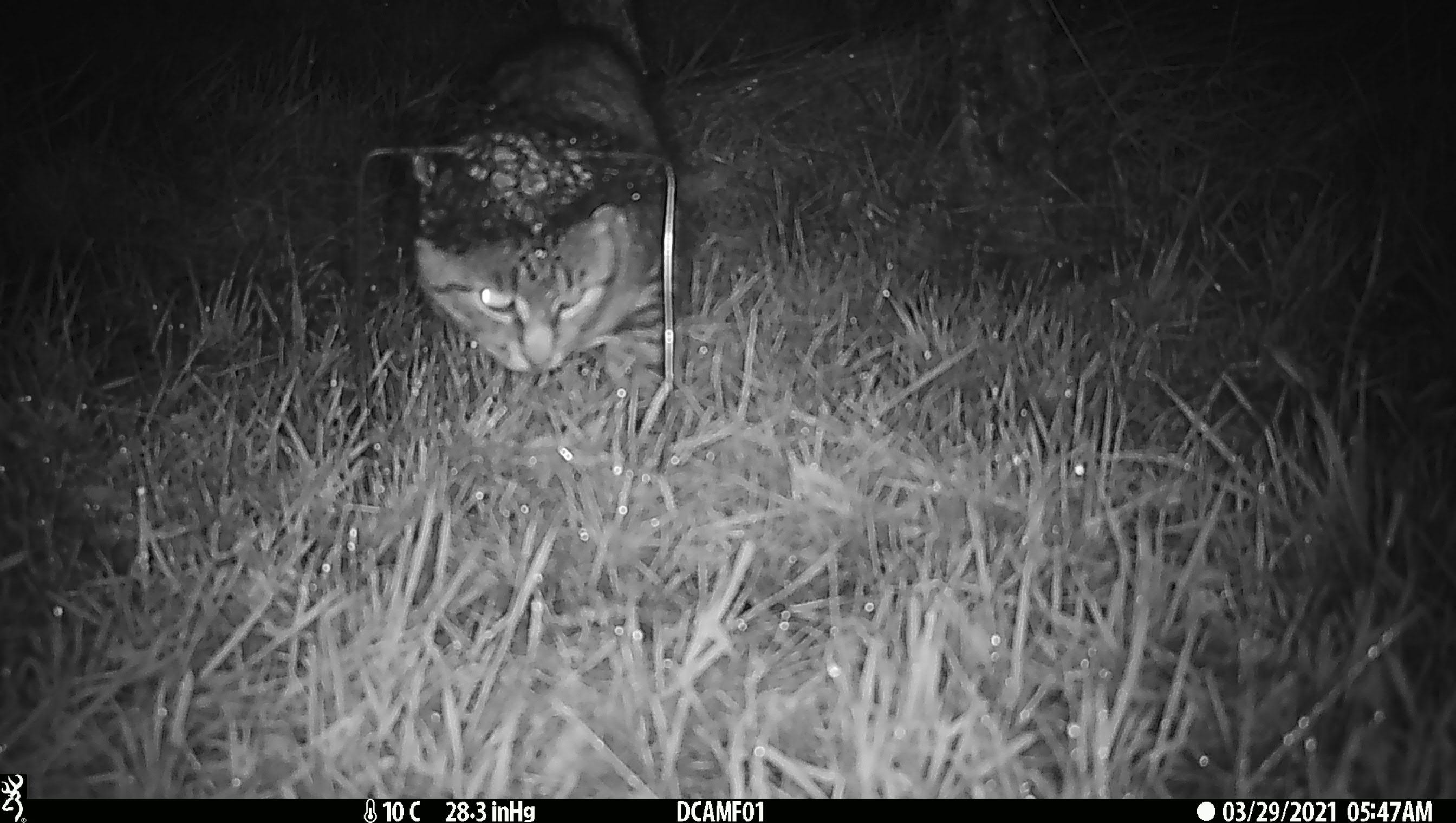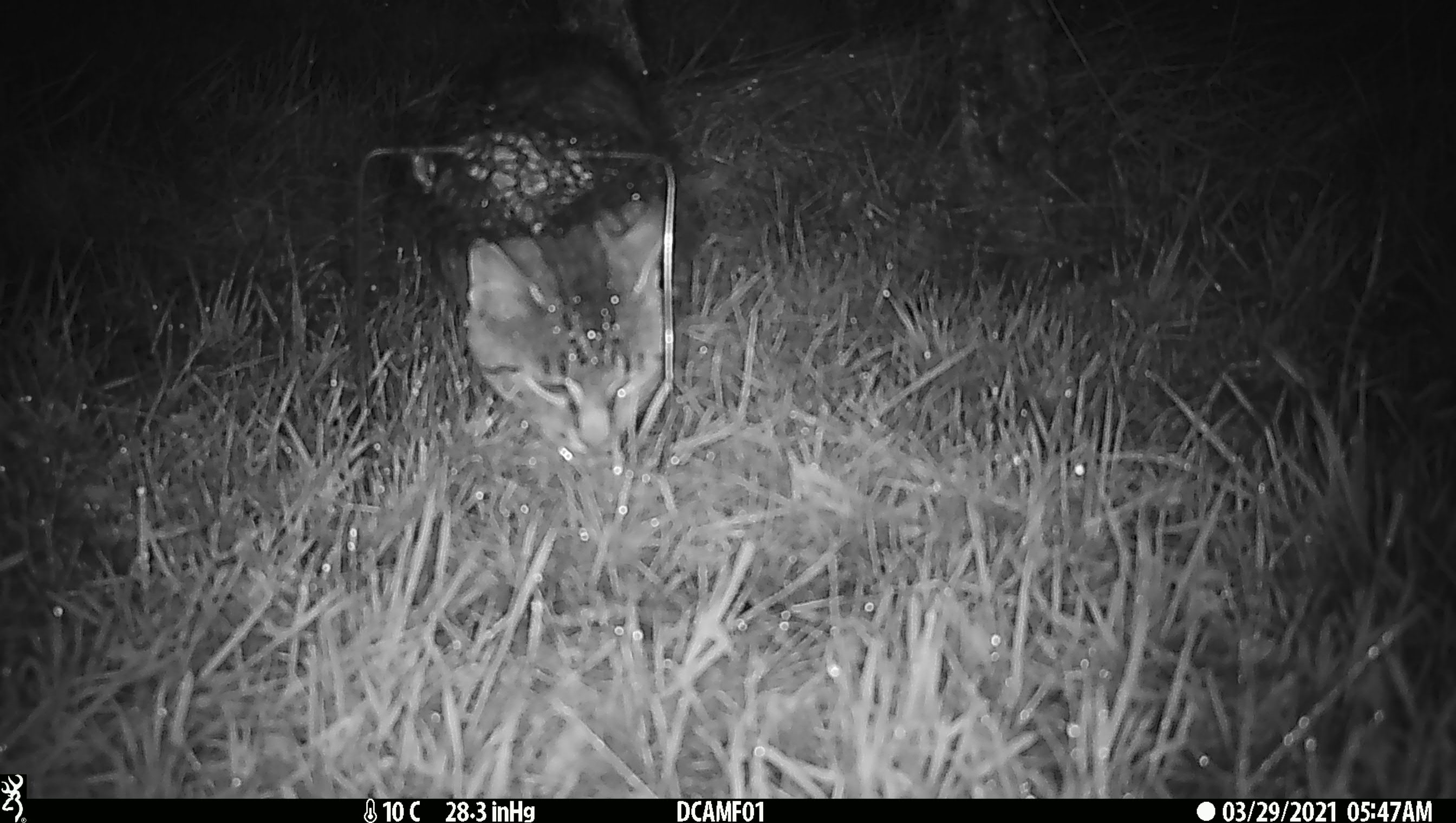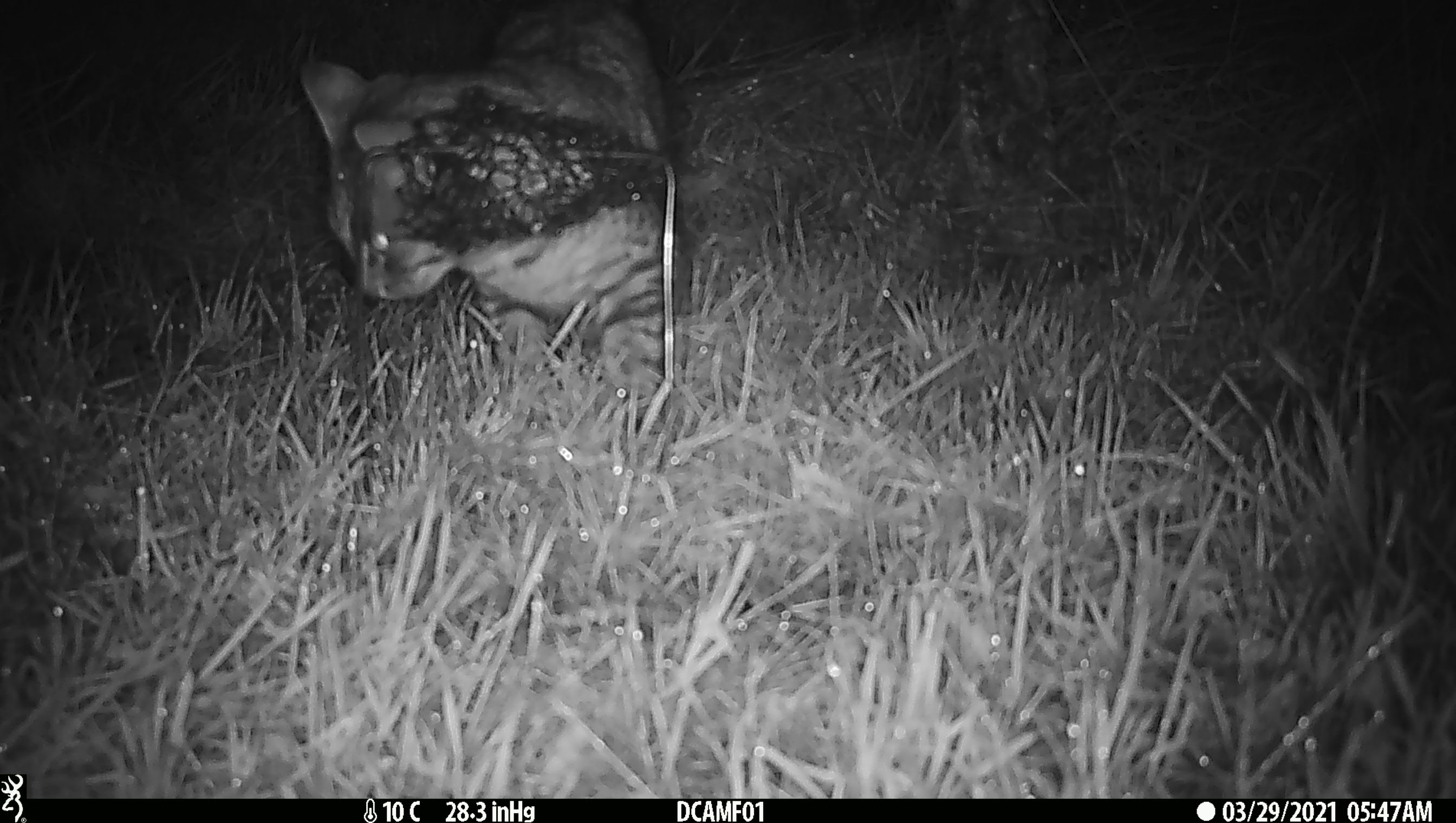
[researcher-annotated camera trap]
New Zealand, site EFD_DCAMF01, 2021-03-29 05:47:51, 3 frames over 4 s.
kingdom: Animalia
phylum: Chordata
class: Mammalia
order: Carnivora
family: Felidae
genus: Felis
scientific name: Felis catus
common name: domestic cat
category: cat